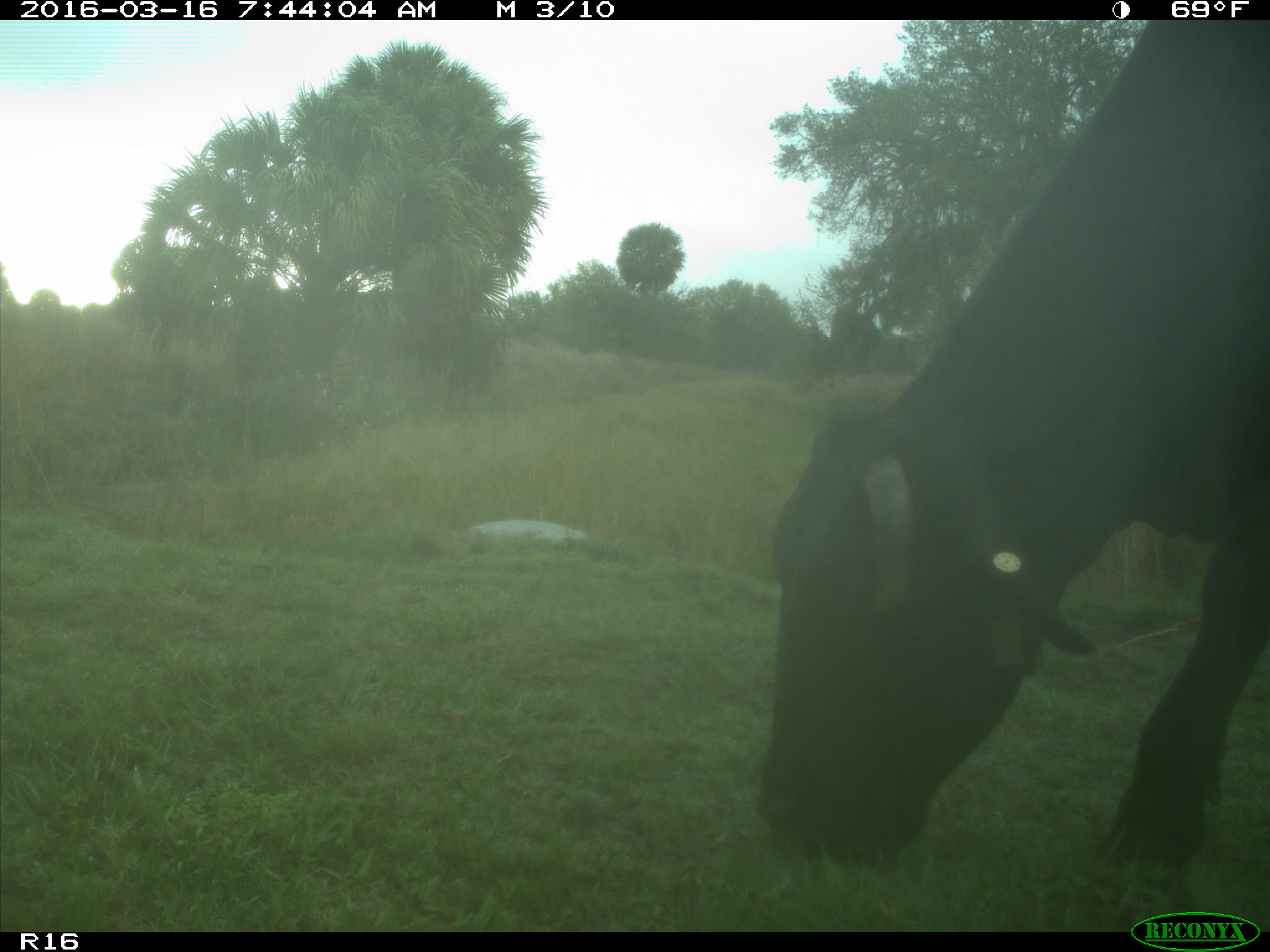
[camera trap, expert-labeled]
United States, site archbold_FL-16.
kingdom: Animalia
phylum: Chordata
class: Mammalia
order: Artiodactyla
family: Bovidae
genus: Bos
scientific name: Bos taurus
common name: domestic cow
Bos taurus (domestic cow).